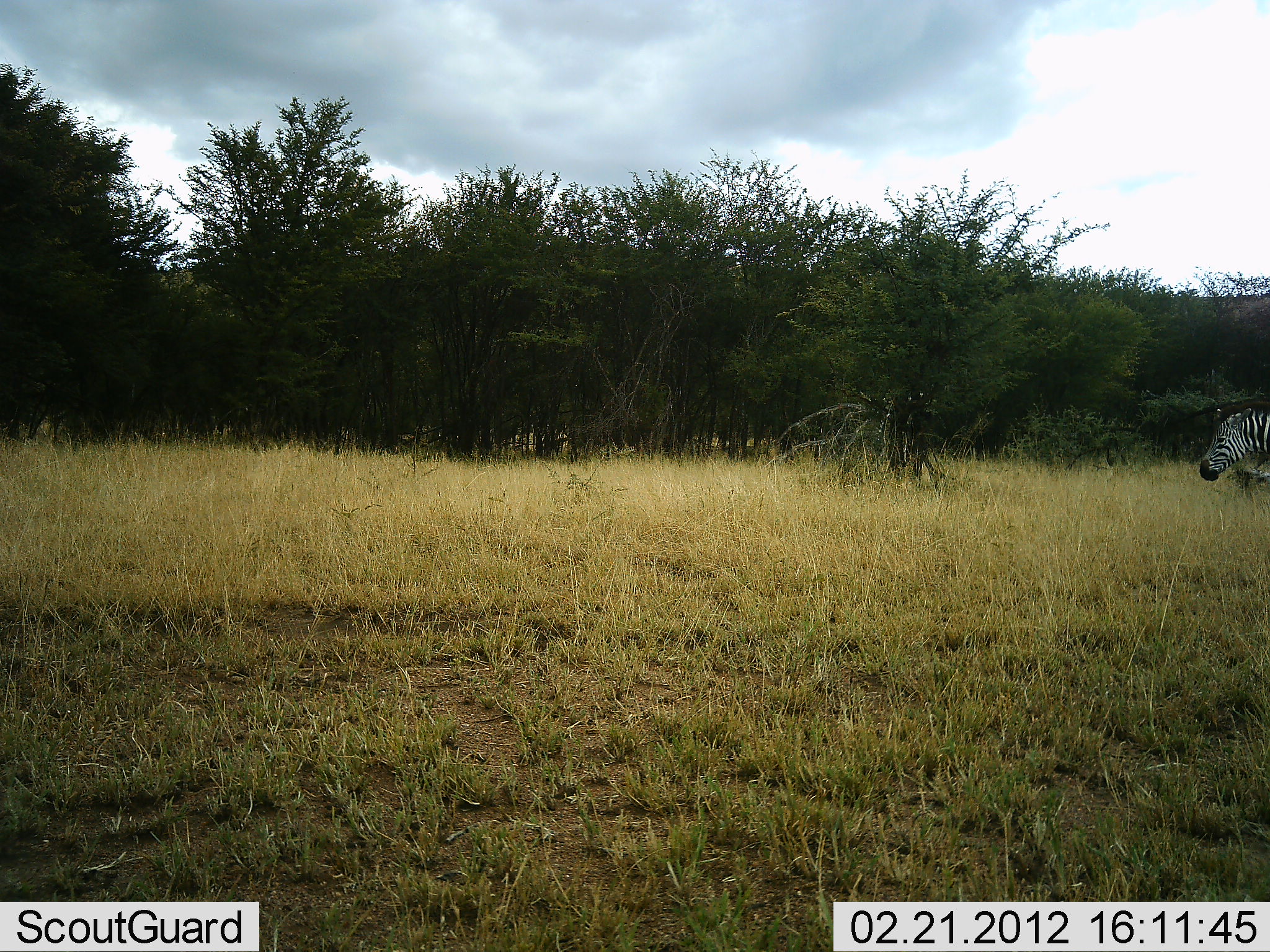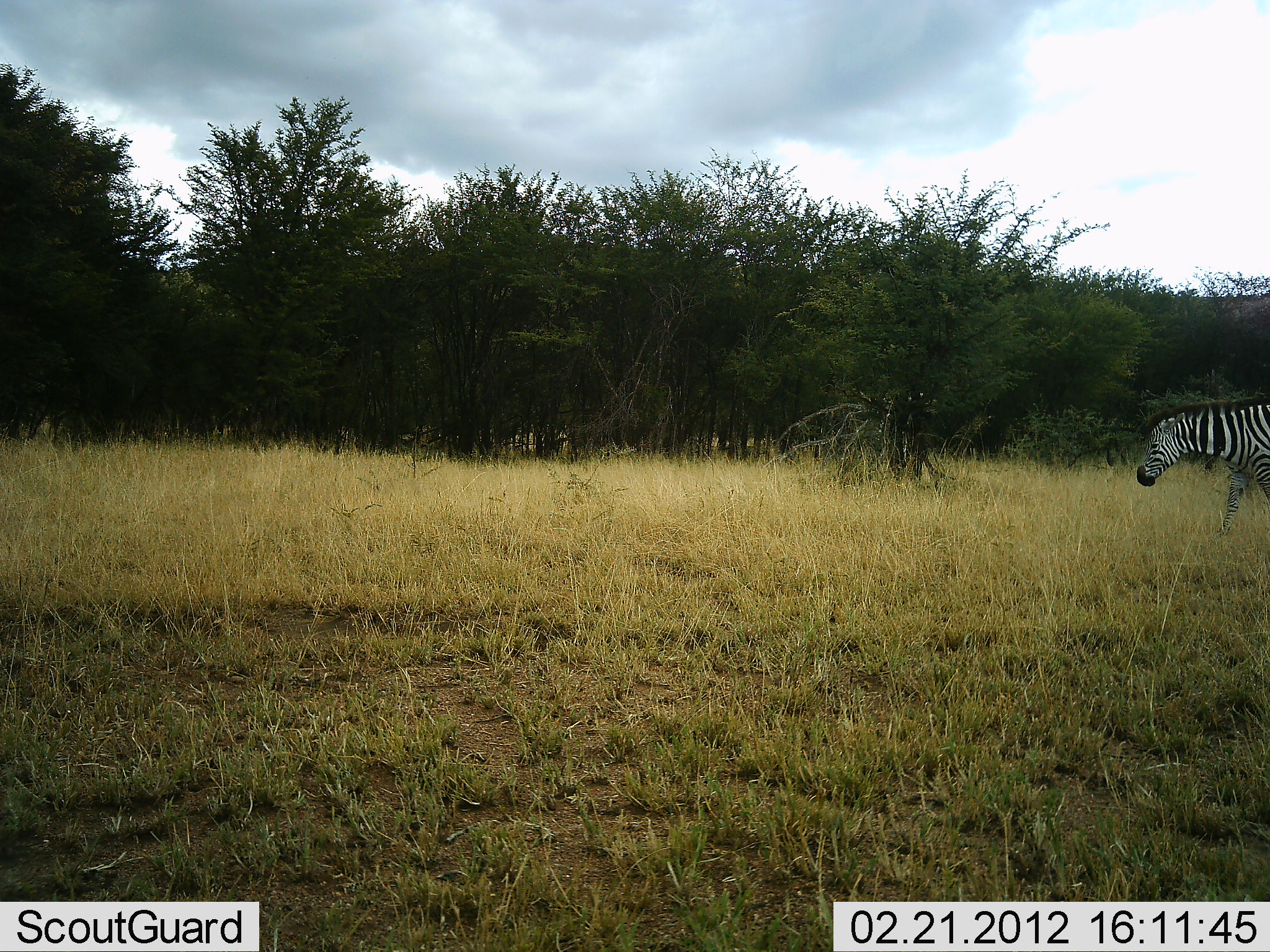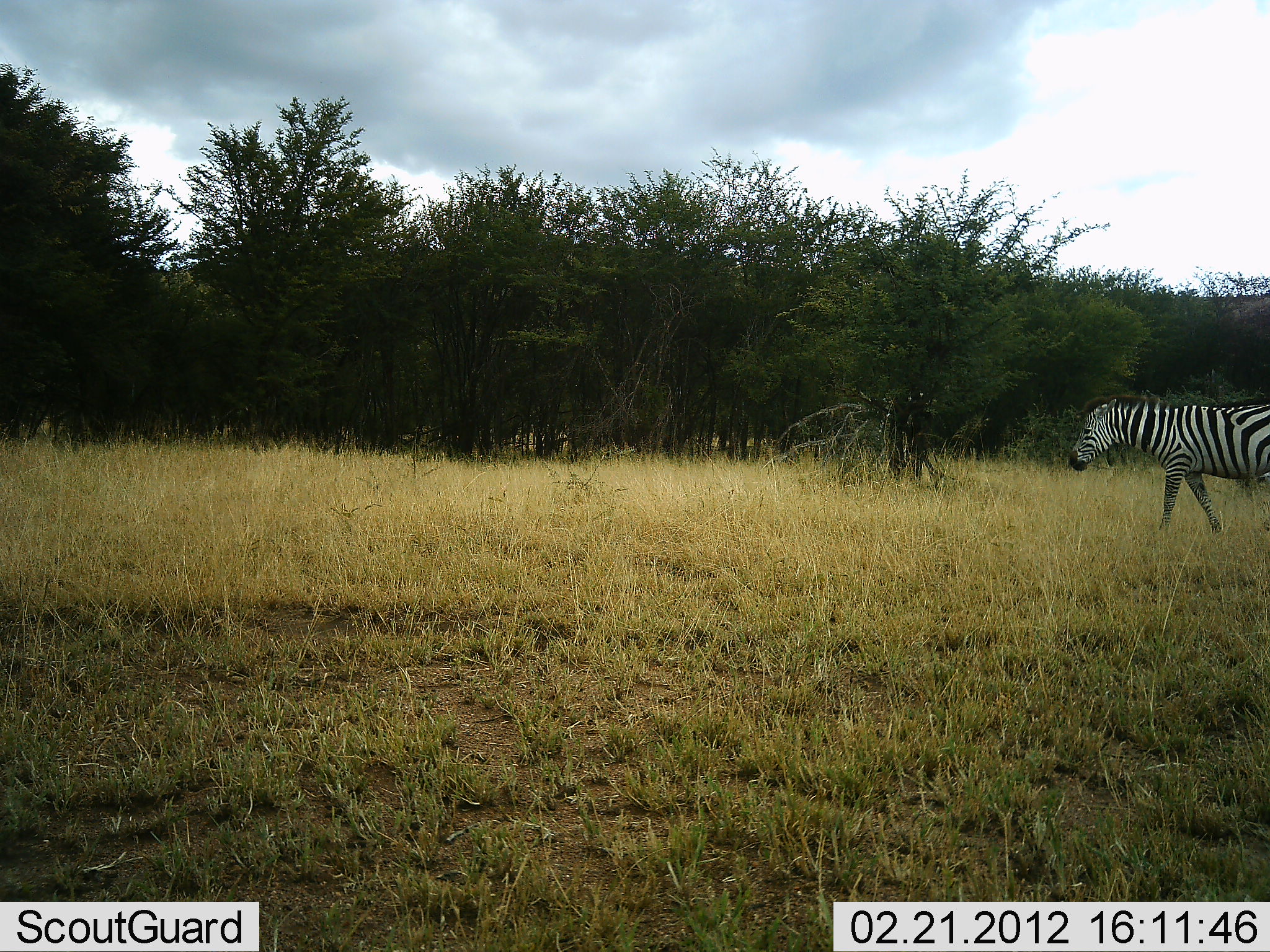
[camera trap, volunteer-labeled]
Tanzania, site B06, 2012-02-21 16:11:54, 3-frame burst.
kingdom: Animalia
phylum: Chordata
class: Mammalia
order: Perissodactyla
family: Equidae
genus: Equus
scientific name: Equus quagga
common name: plains zebra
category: zebra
Zebra (plains zebra) (Equus quagga), count 1. Behavior (volunteer vote fractions): standing 7%, resting 0%, moving 93%, interacting 0%. Young present (vote fraction): 0%. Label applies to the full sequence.